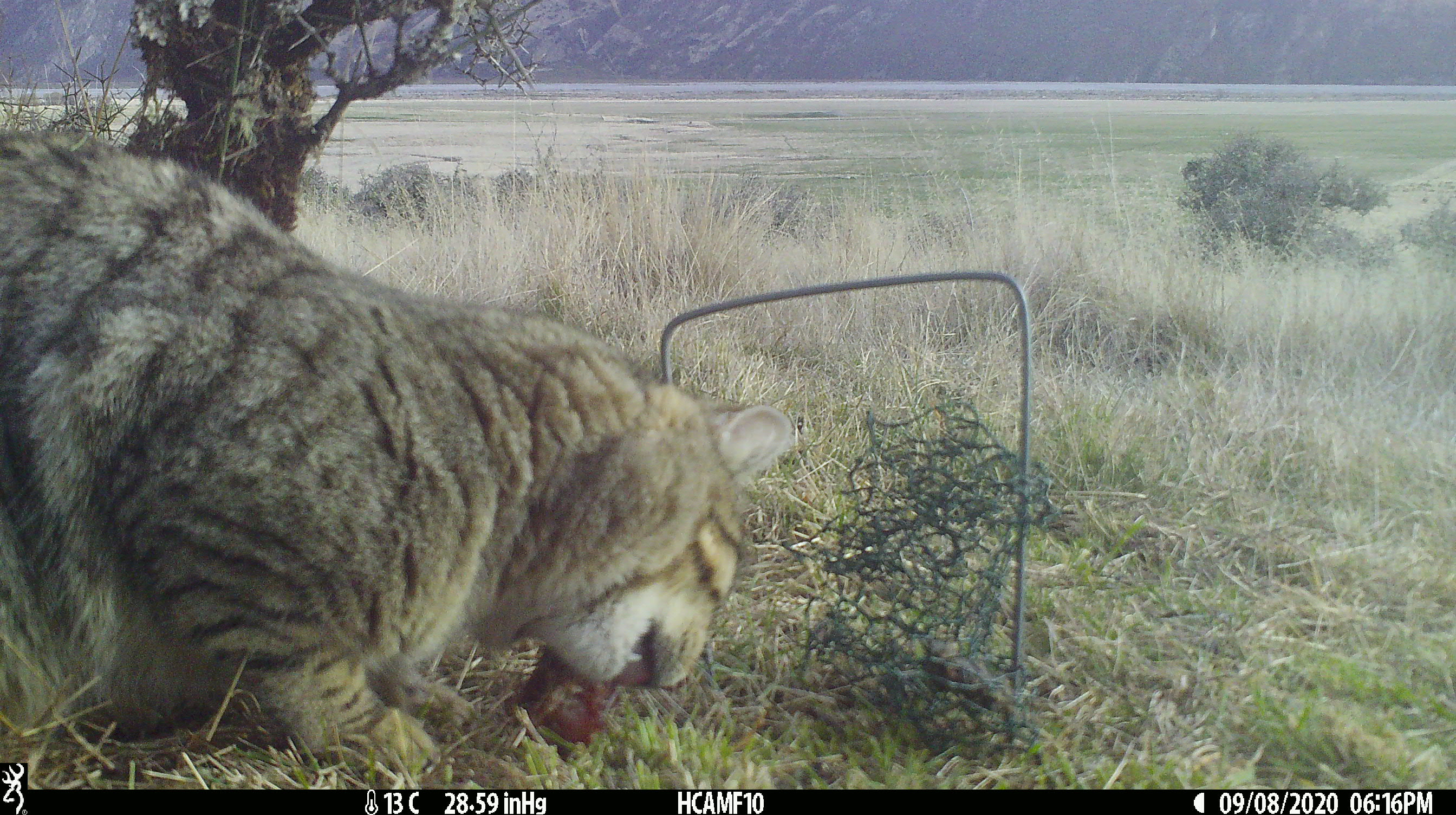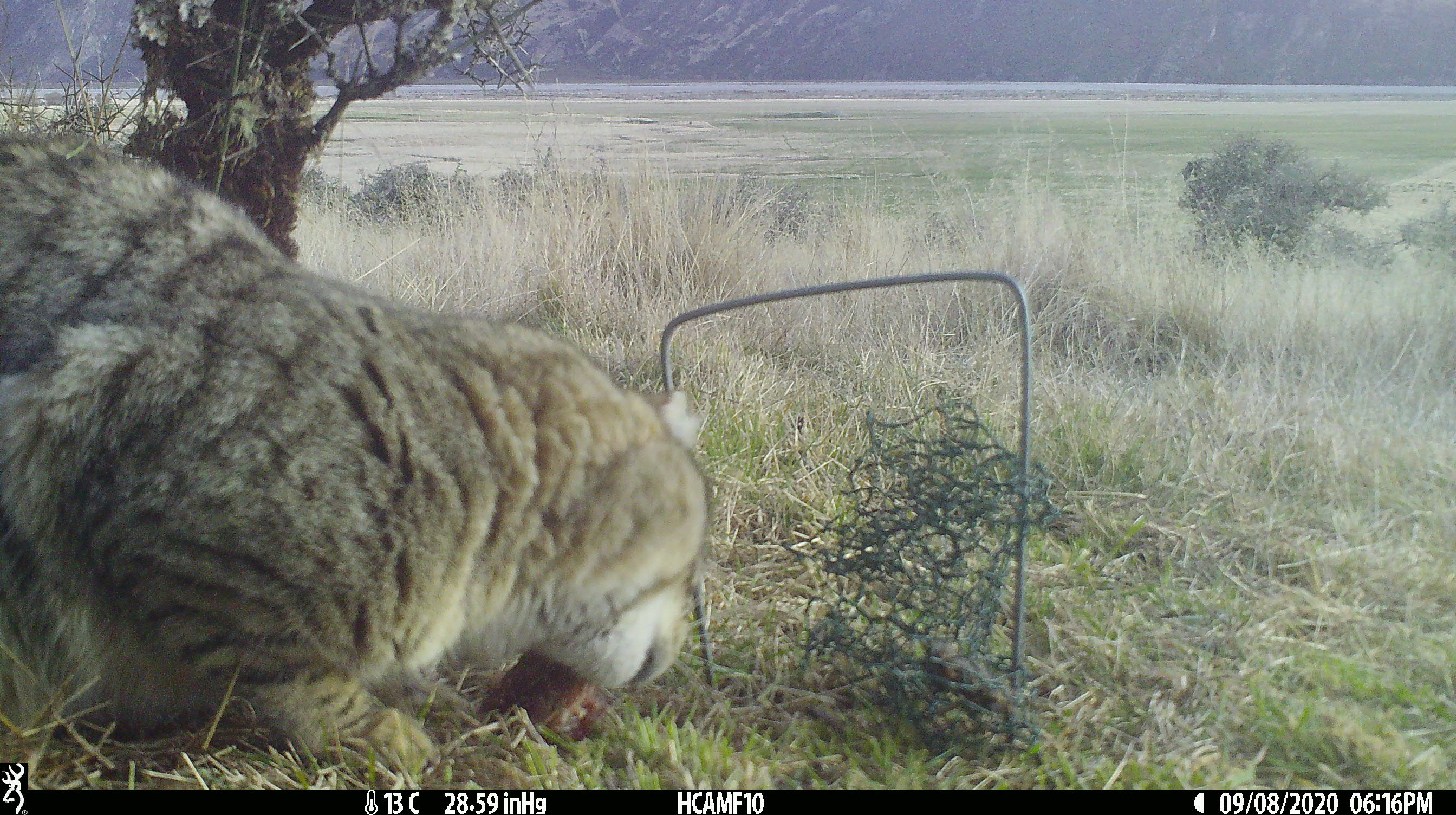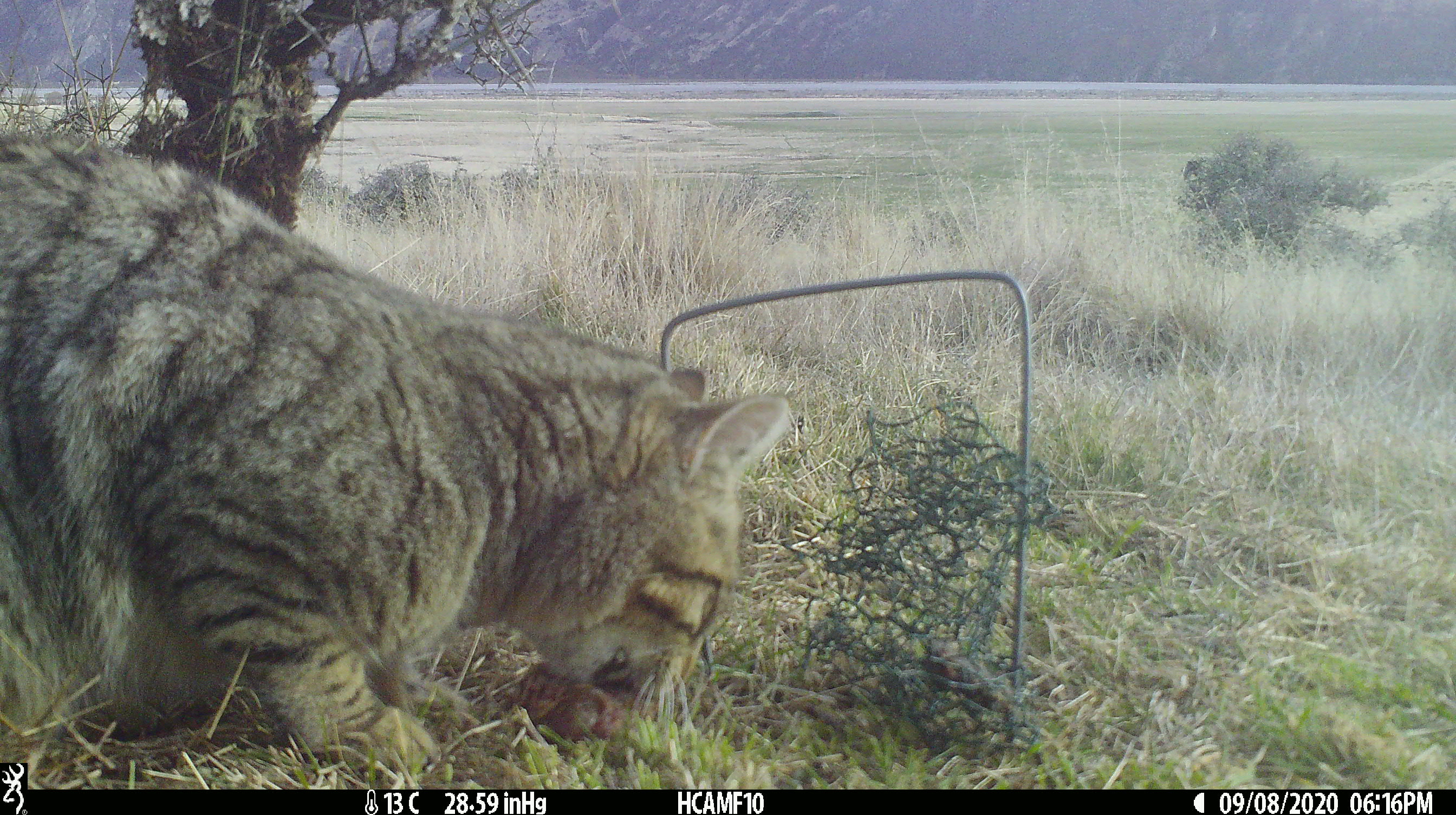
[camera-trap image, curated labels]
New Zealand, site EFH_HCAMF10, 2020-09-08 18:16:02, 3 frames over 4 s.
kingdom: Animalia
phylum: Chordata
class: Mammalia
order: Carnivora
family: Felidae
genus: Felis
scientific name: Felis catus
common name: domestic cat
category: cat